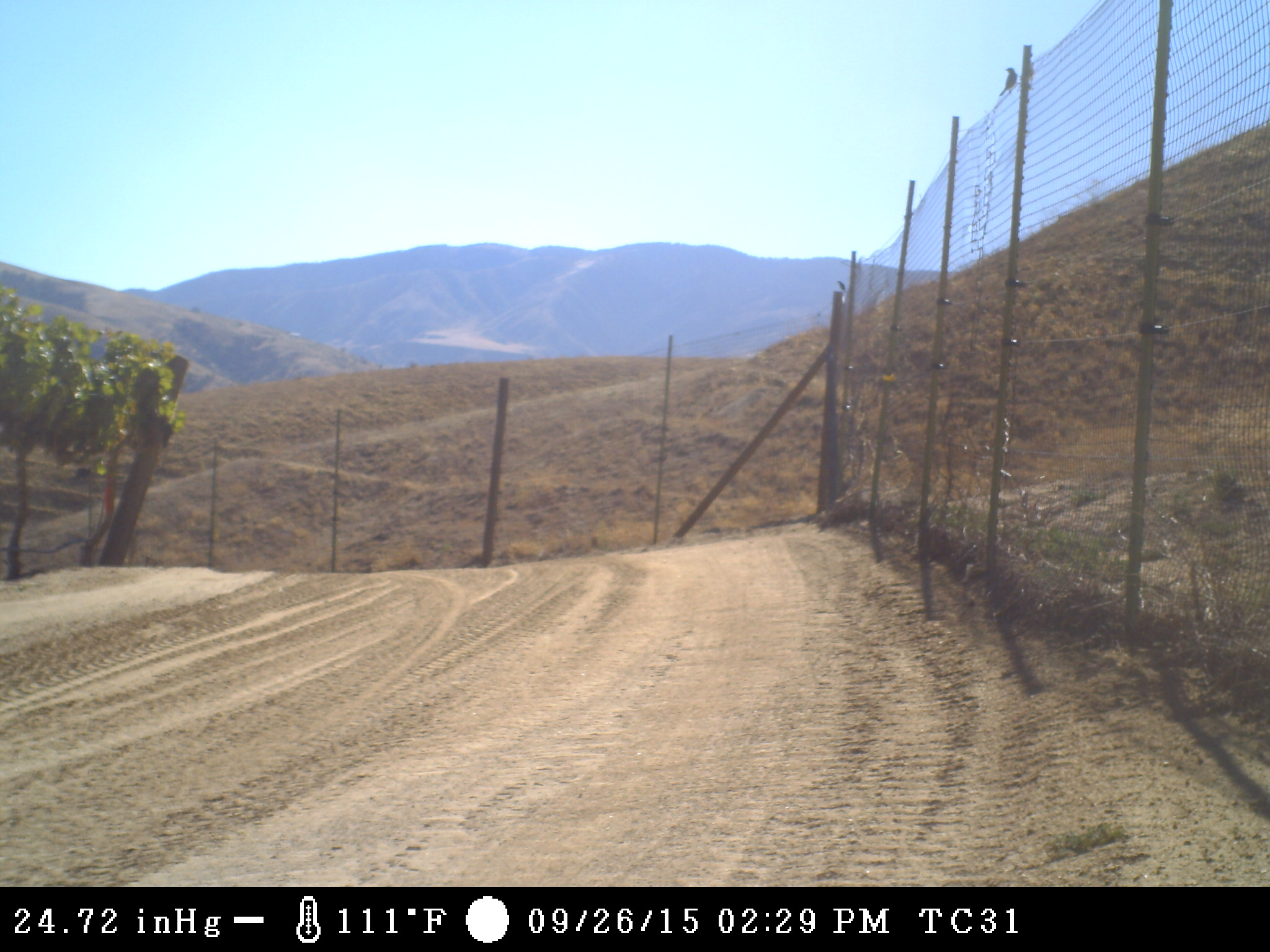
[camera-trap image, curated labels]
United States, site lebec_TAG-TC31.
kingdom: Animalia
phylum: Chordata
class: Aves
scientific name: Aves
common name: birds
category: unidentified bird